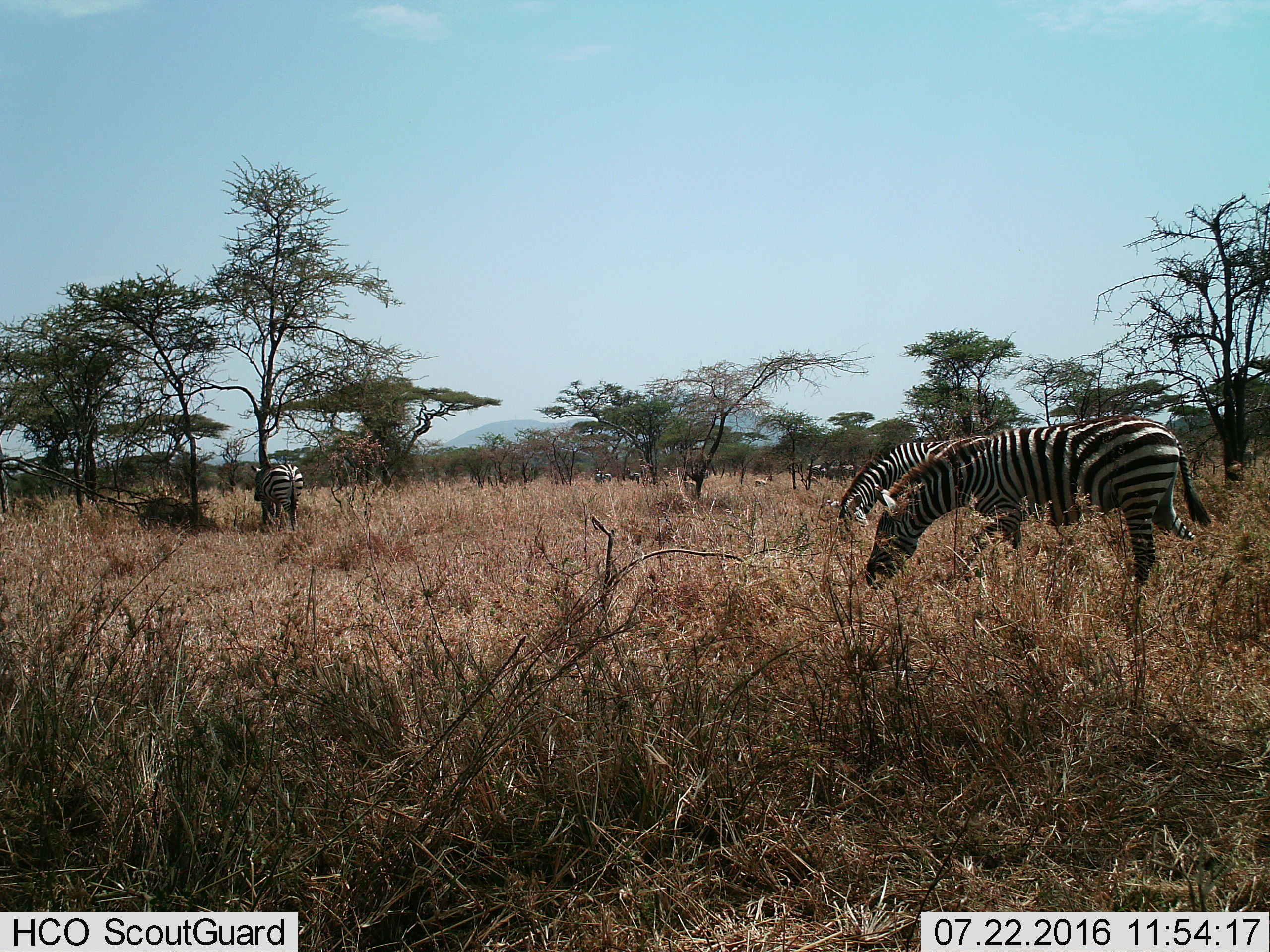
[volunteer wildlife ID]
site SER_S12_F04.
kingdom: Animalia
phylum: Chordata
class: Mammalia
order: Perissodactyla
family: Equidae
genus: Equus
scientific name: Equus quagga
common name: plains zebra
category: zebraplains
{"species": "zebraplains (plains zebra) (Equus quagga)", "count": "4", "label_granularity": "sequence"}